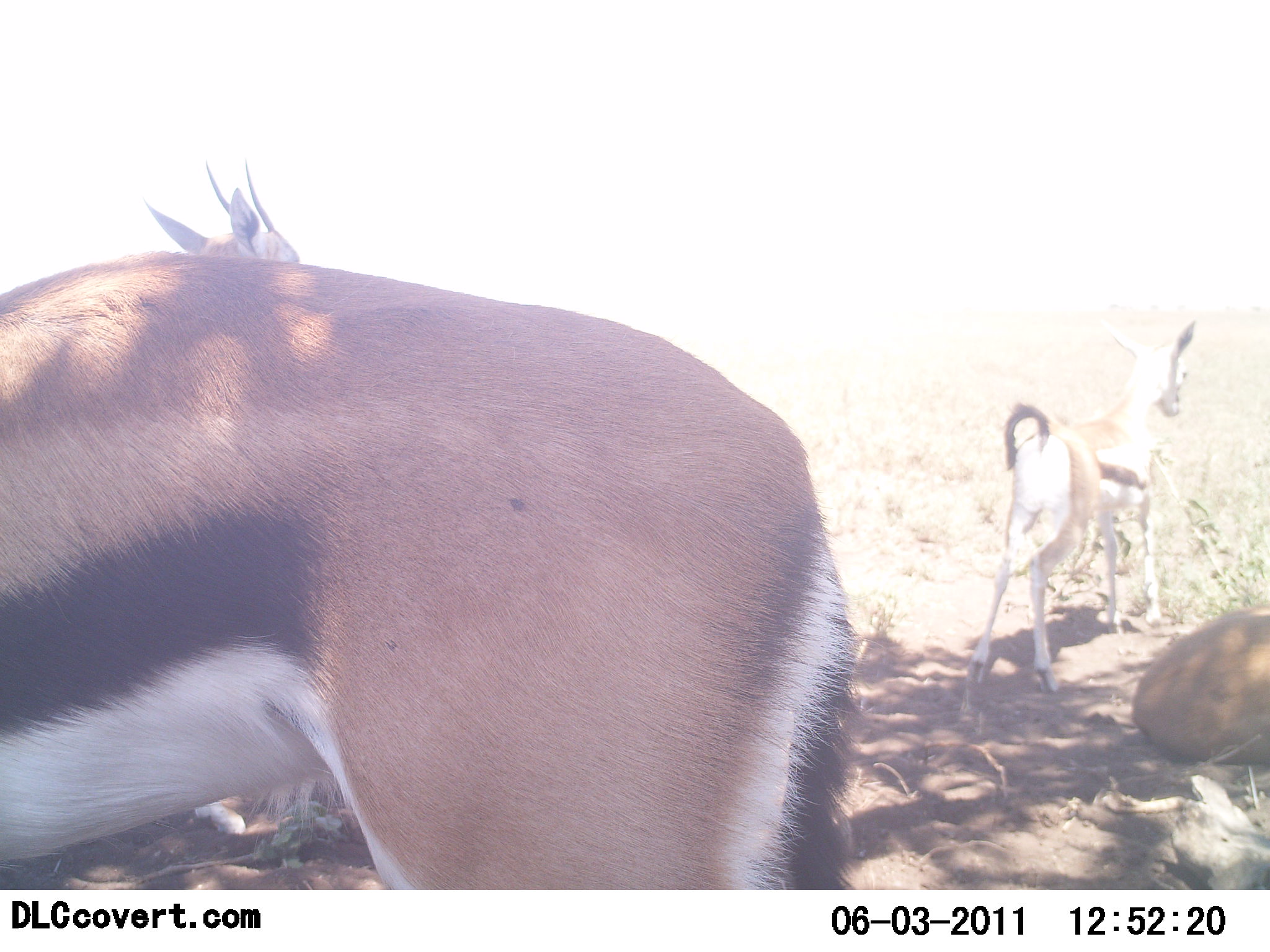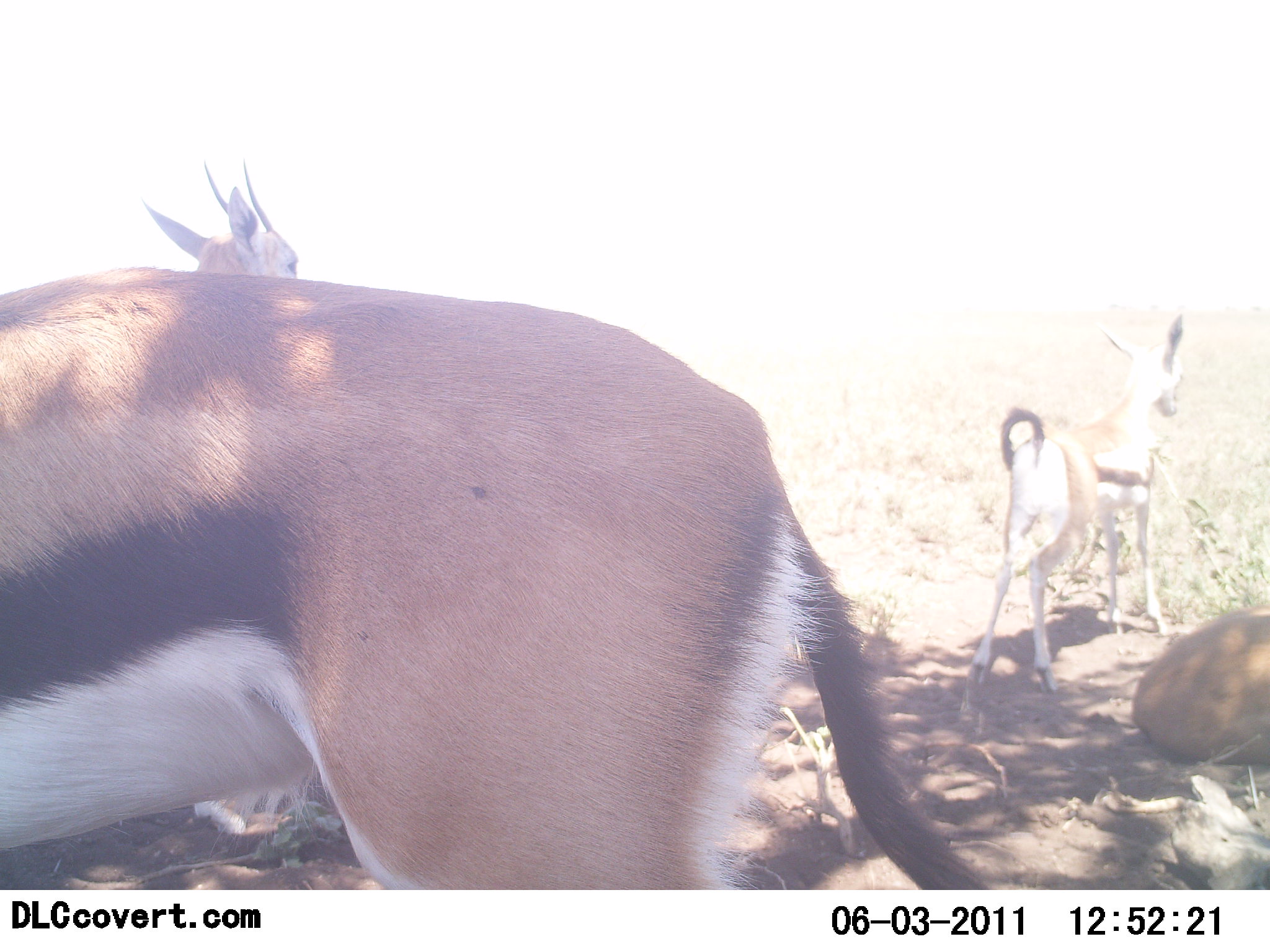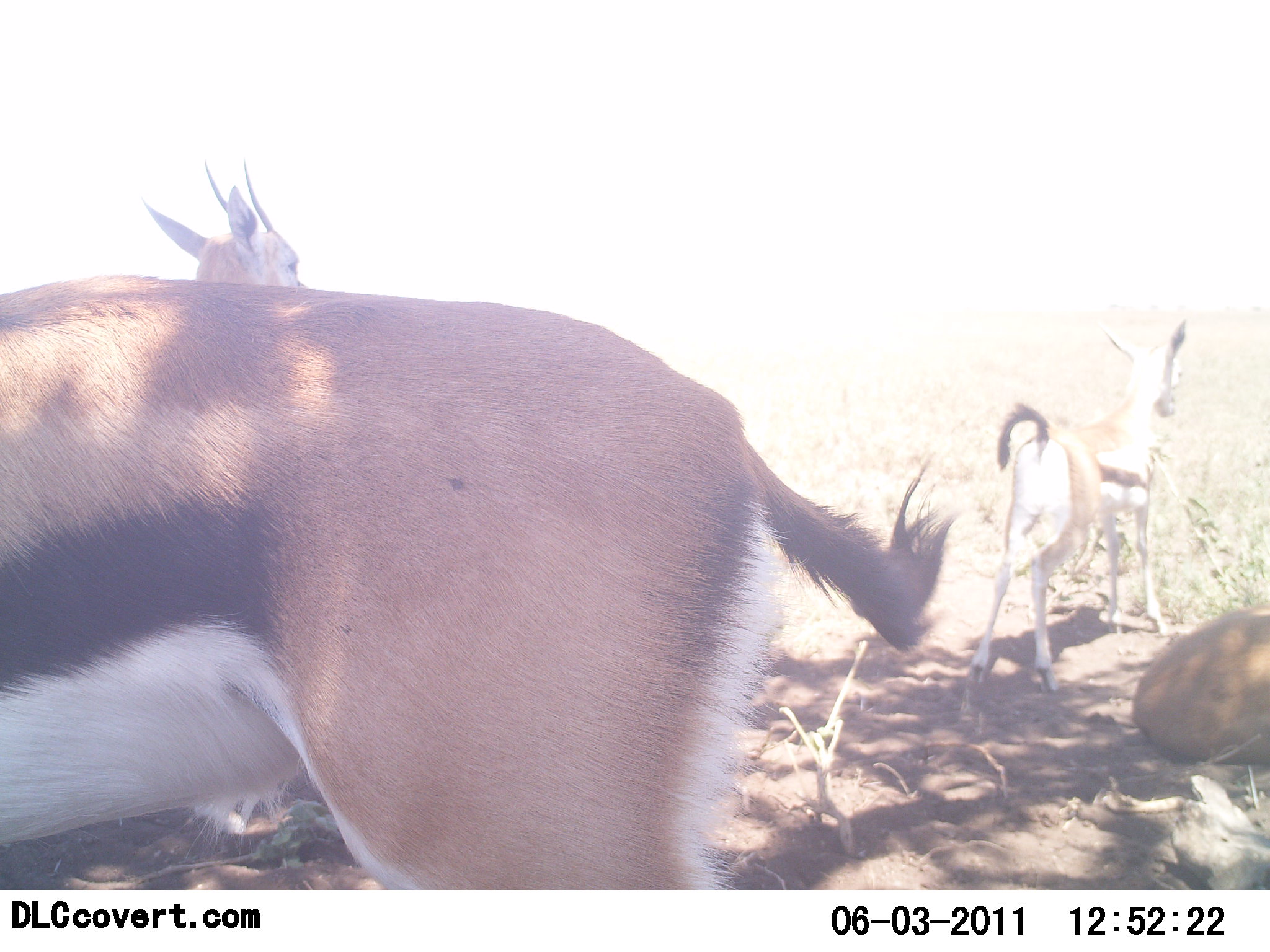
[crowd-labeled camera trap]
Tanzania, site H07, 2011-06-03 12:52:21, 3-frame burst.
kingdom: Animalia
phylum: Chordata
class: Mammalia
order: Artiodactyla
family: Bovidae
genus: Eudorcas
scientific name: Eudorcas thomsonii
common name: thomson's gazelle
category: gazellethomsons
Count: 4.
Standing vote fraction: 86%.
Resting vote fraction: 71%.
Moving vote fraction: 0%.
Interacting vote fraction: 7%.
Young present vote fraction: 14%.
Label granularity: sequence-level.